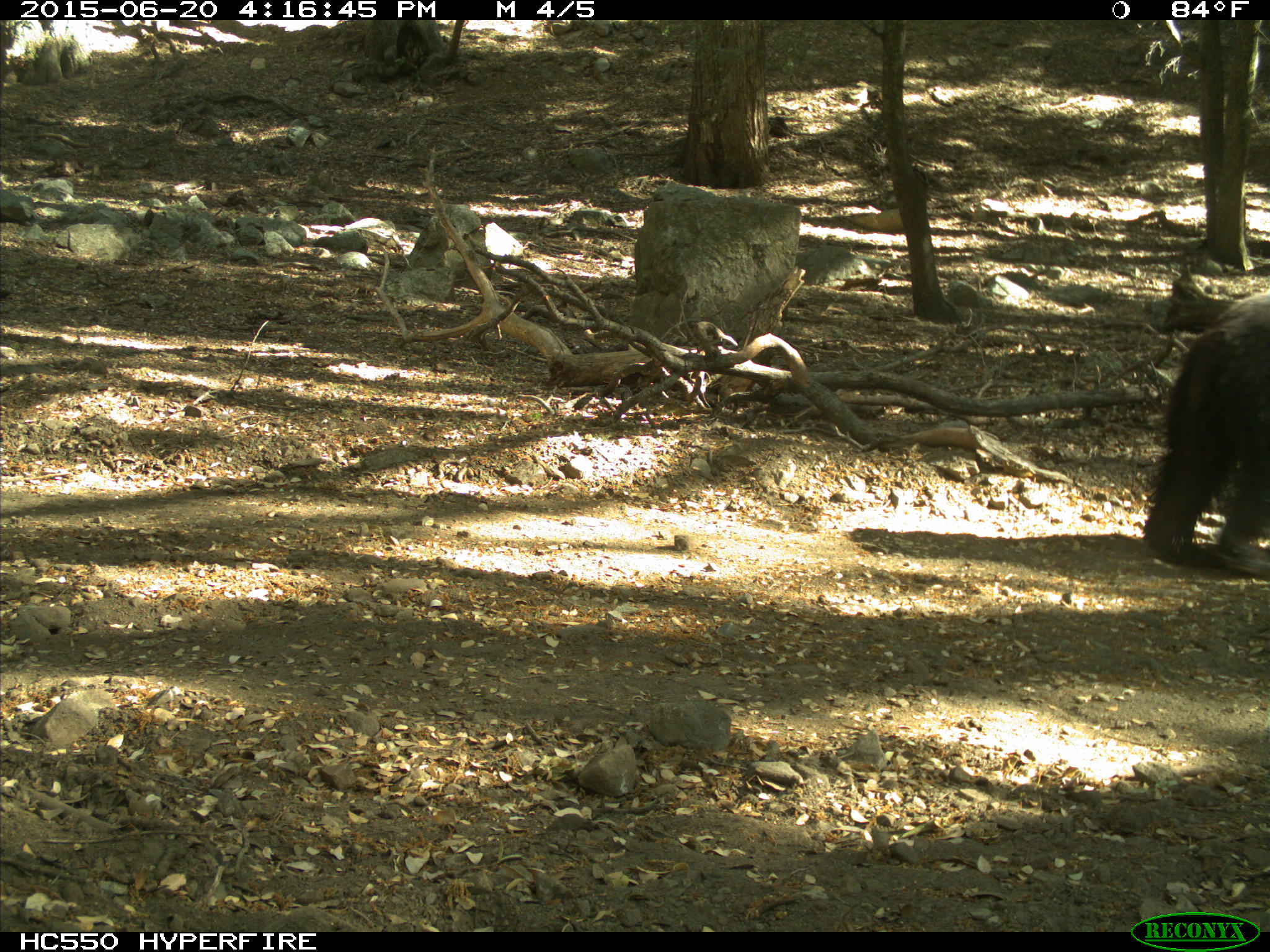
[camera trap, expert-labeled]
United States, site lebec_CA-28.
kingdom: Animalia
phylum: Chordata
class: Mammalia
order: Carnivora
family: Ursidae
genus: Ursus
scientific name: Ursus americanus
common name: american black bear